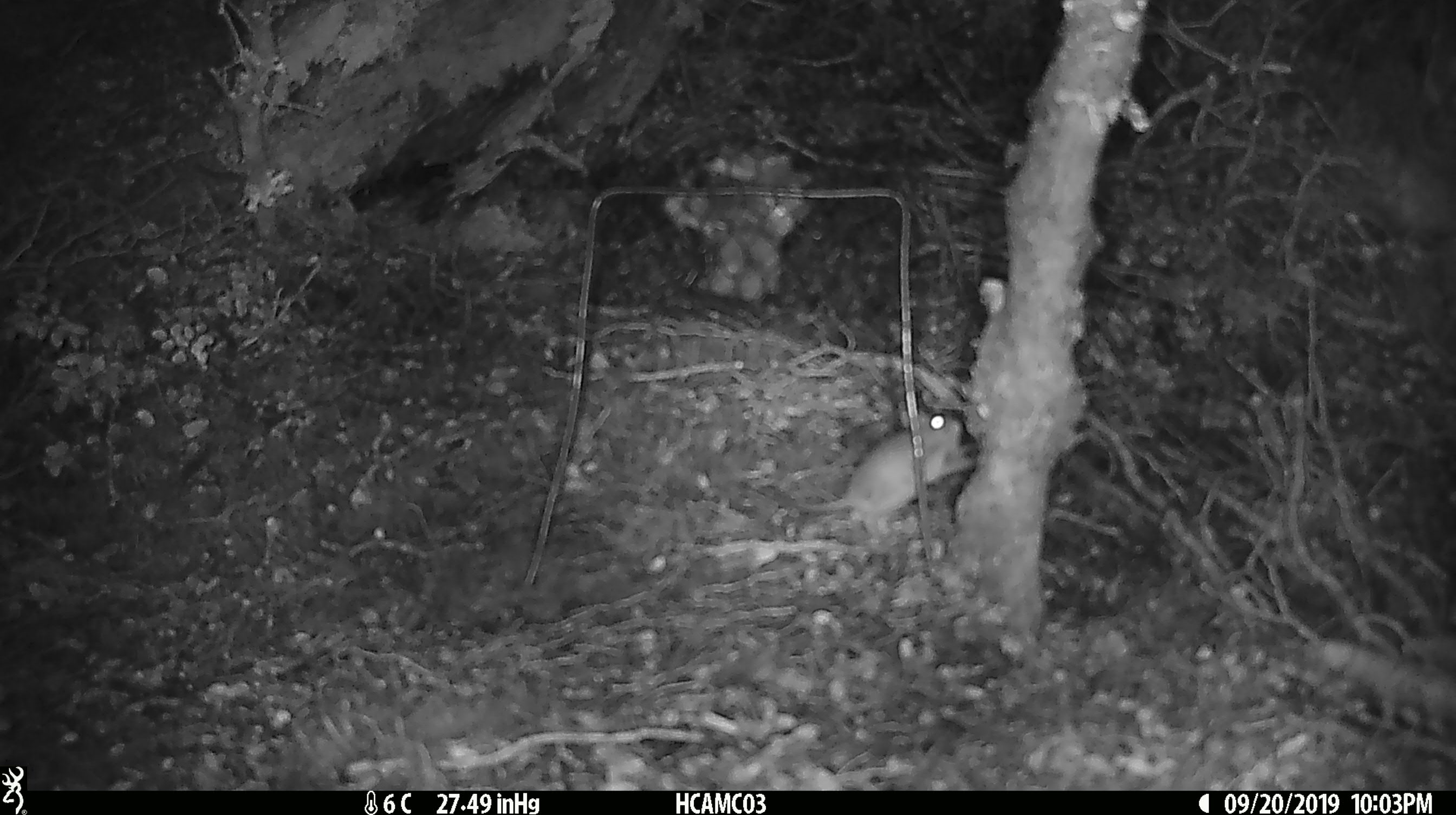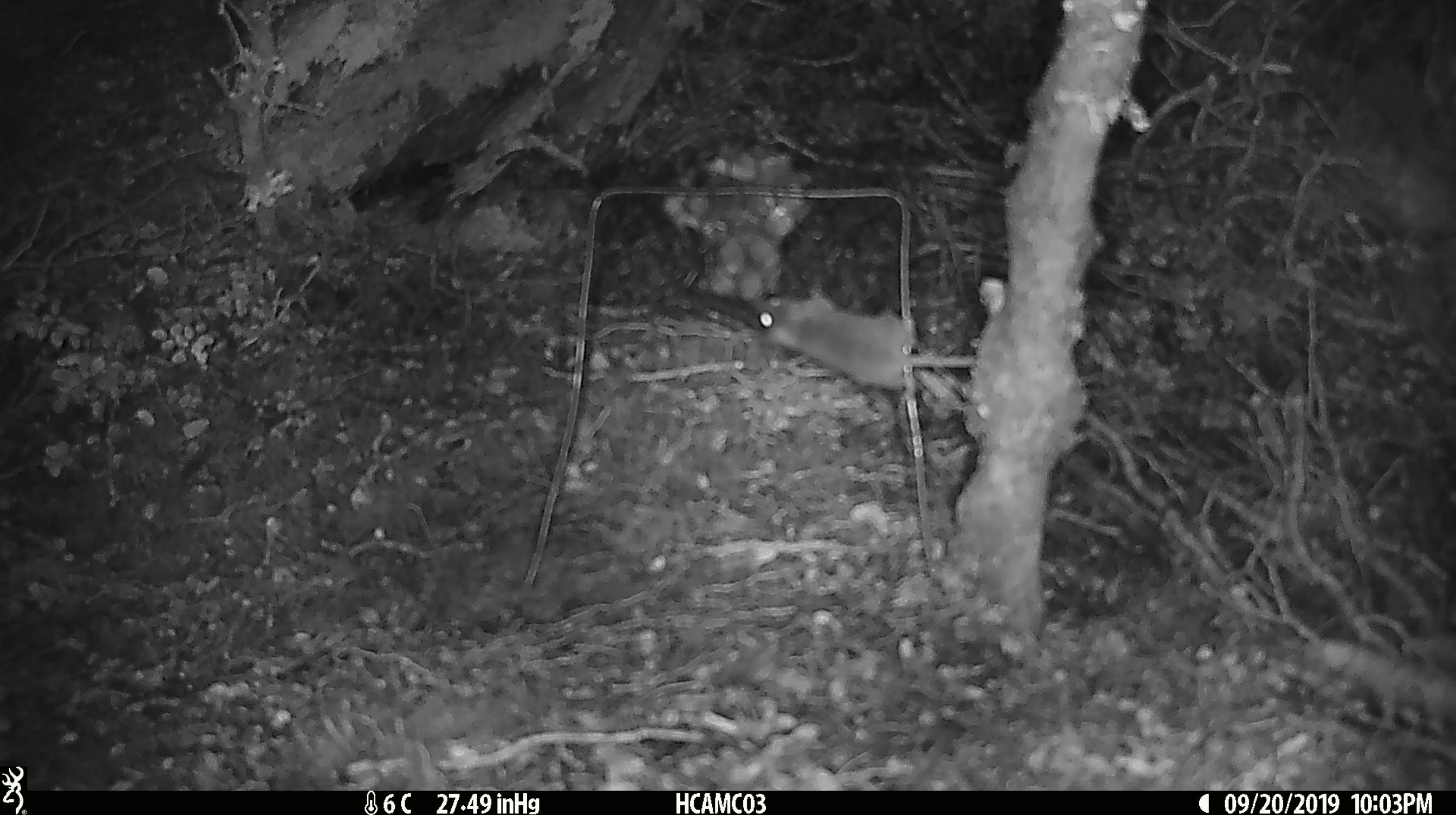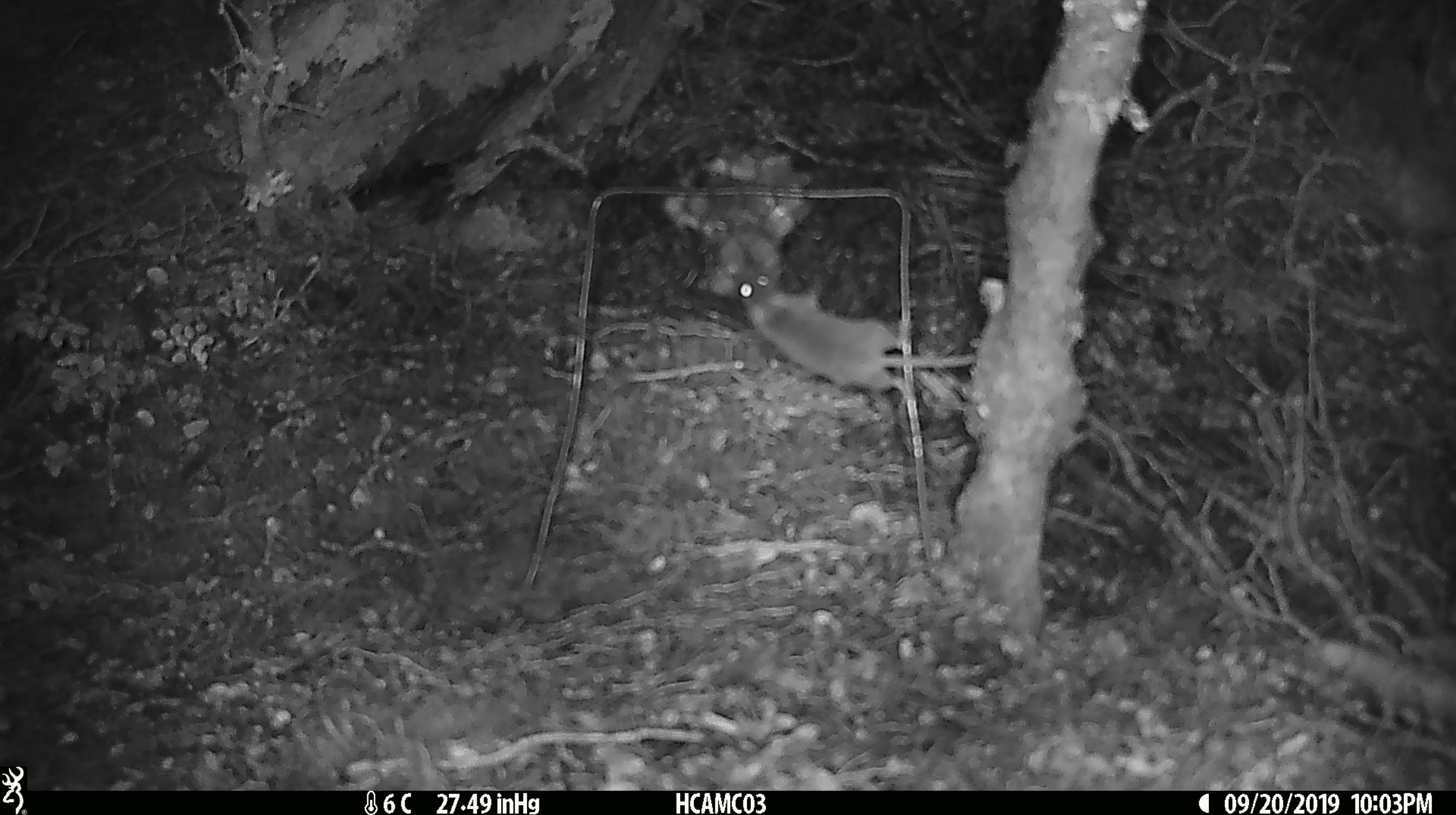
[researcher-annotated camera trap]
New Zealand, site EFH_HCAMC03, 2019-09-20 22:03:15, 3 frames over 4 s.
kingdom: Animalia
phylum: Chordata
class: Mammalia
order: Rodentia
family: Muridae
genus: Mus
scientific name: Mus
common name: mouse